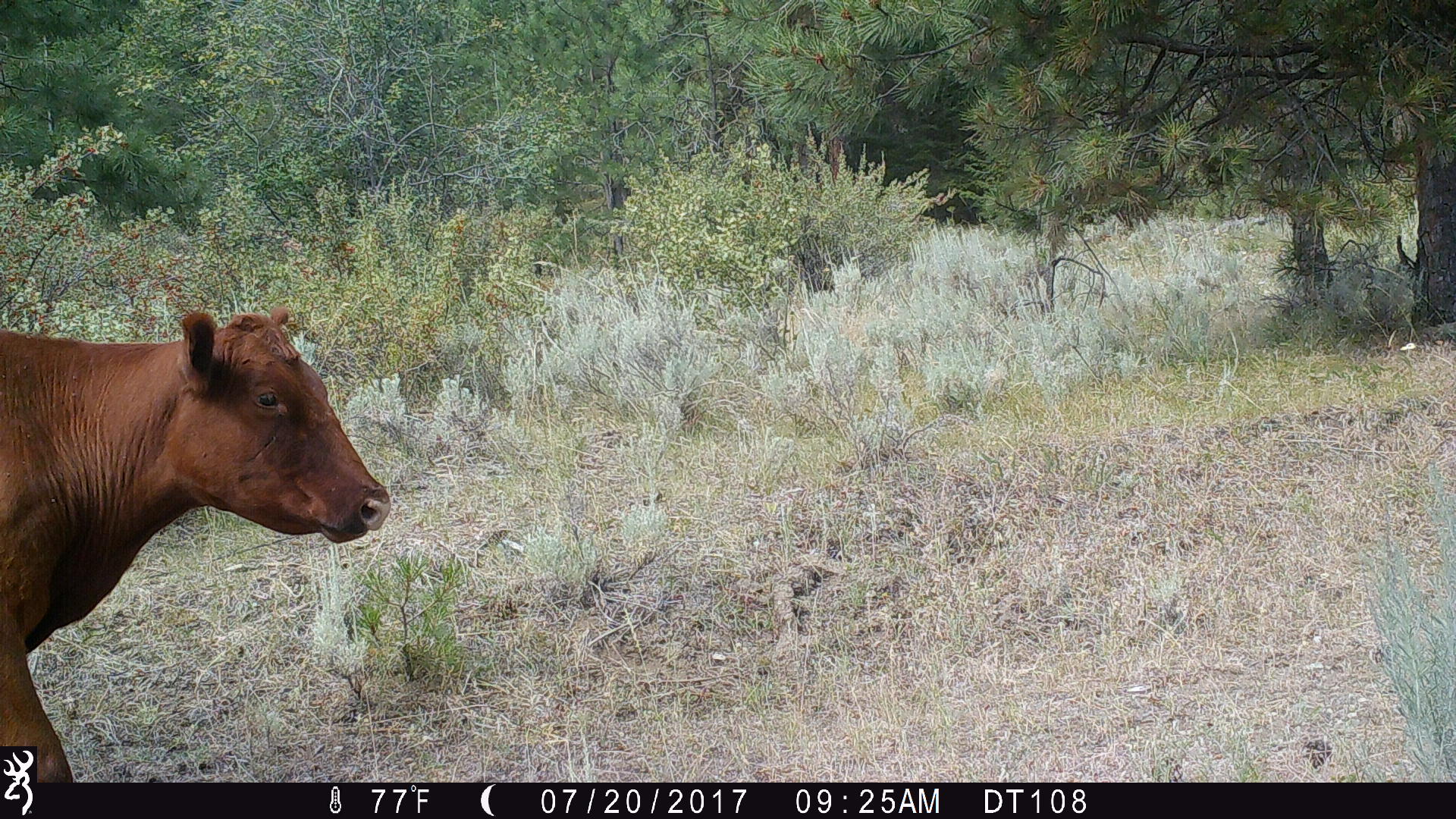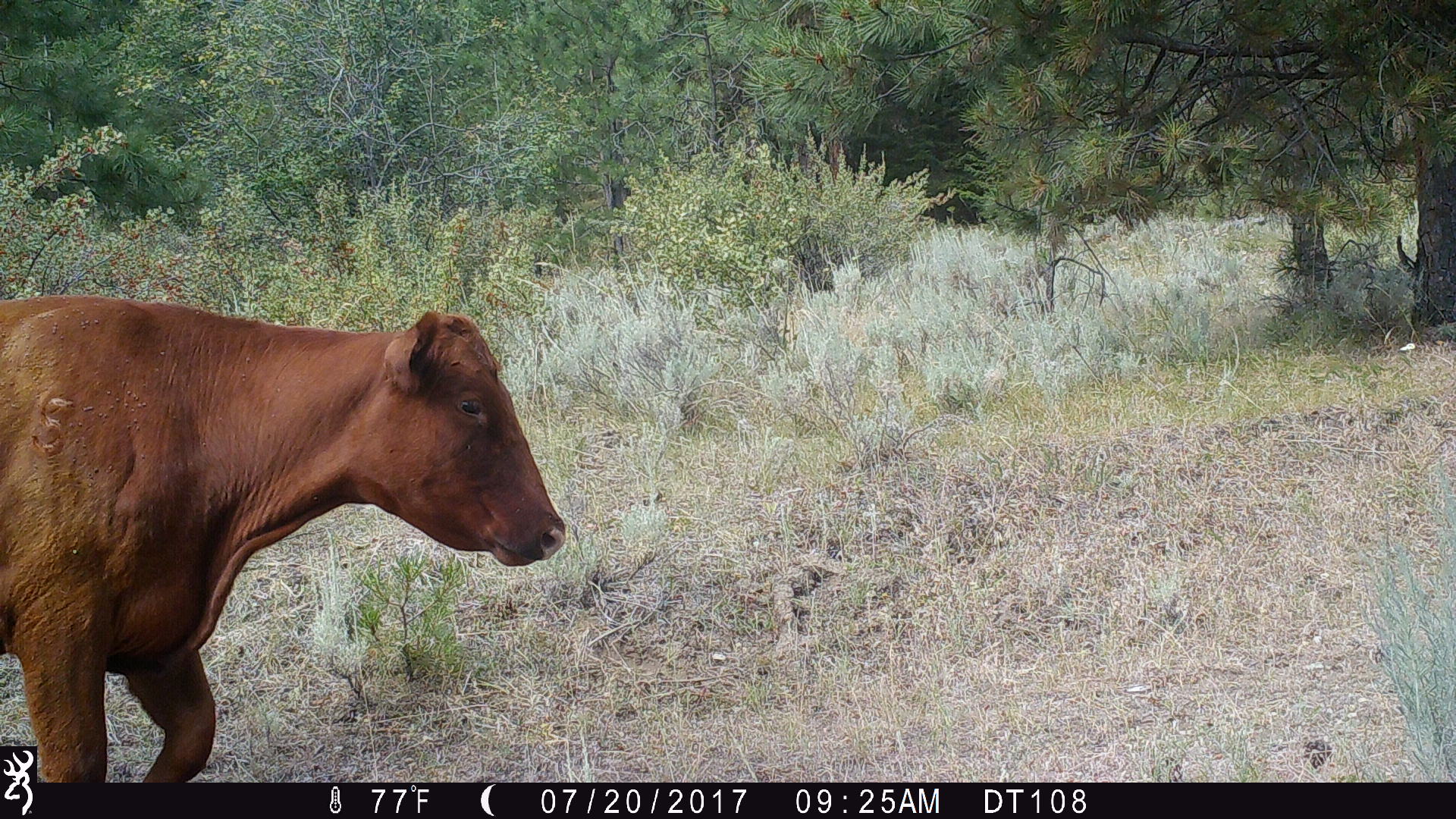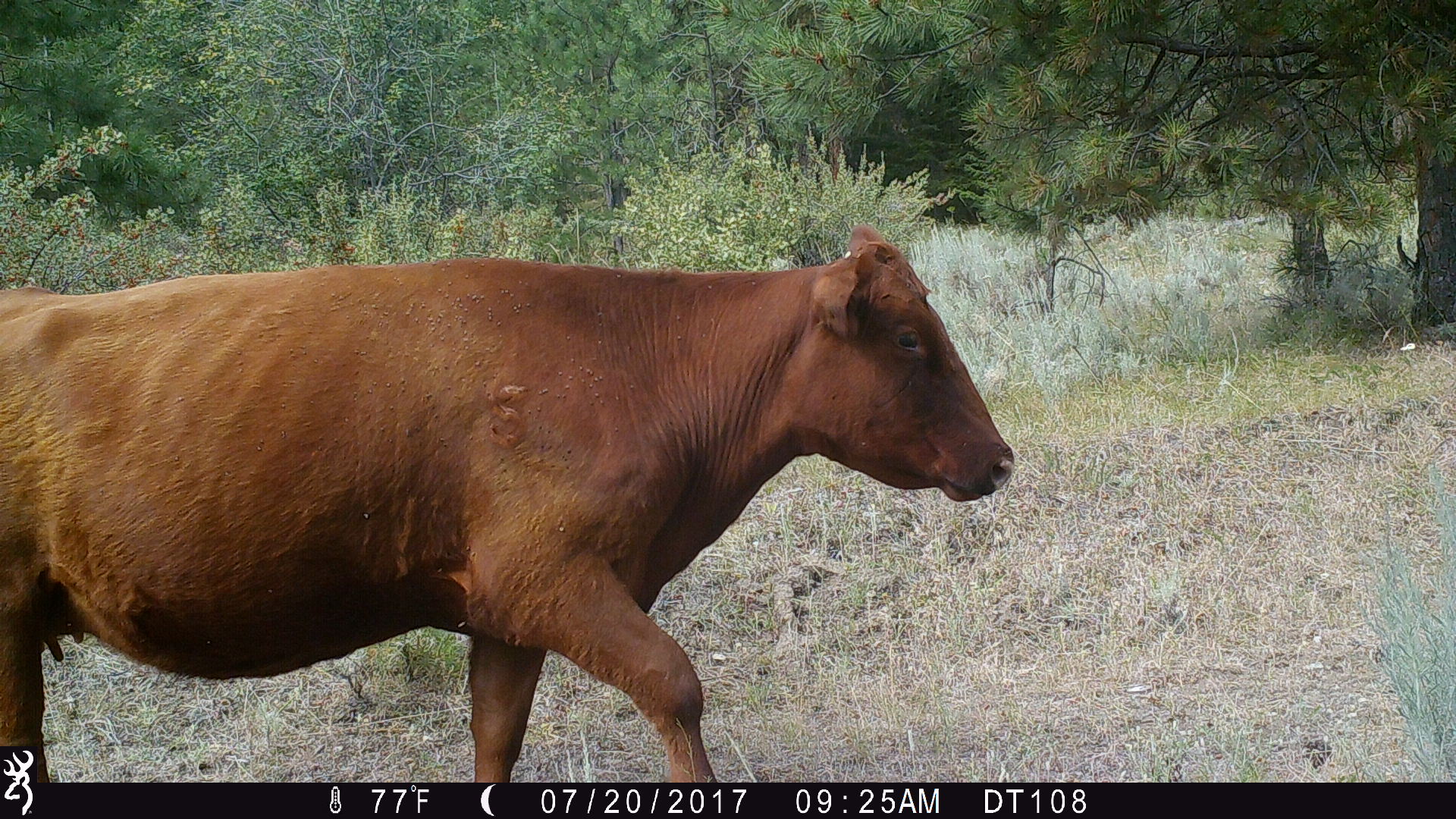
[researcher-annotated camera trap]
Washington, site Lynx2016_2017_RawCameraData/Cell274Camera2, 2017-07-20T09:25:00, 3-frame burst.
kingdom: Animalia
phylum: Chordata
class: Mammalia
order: Artiodactyla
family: Bovidae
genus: Bos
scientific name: Bos taurus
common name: domestic cattle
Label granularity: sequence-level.